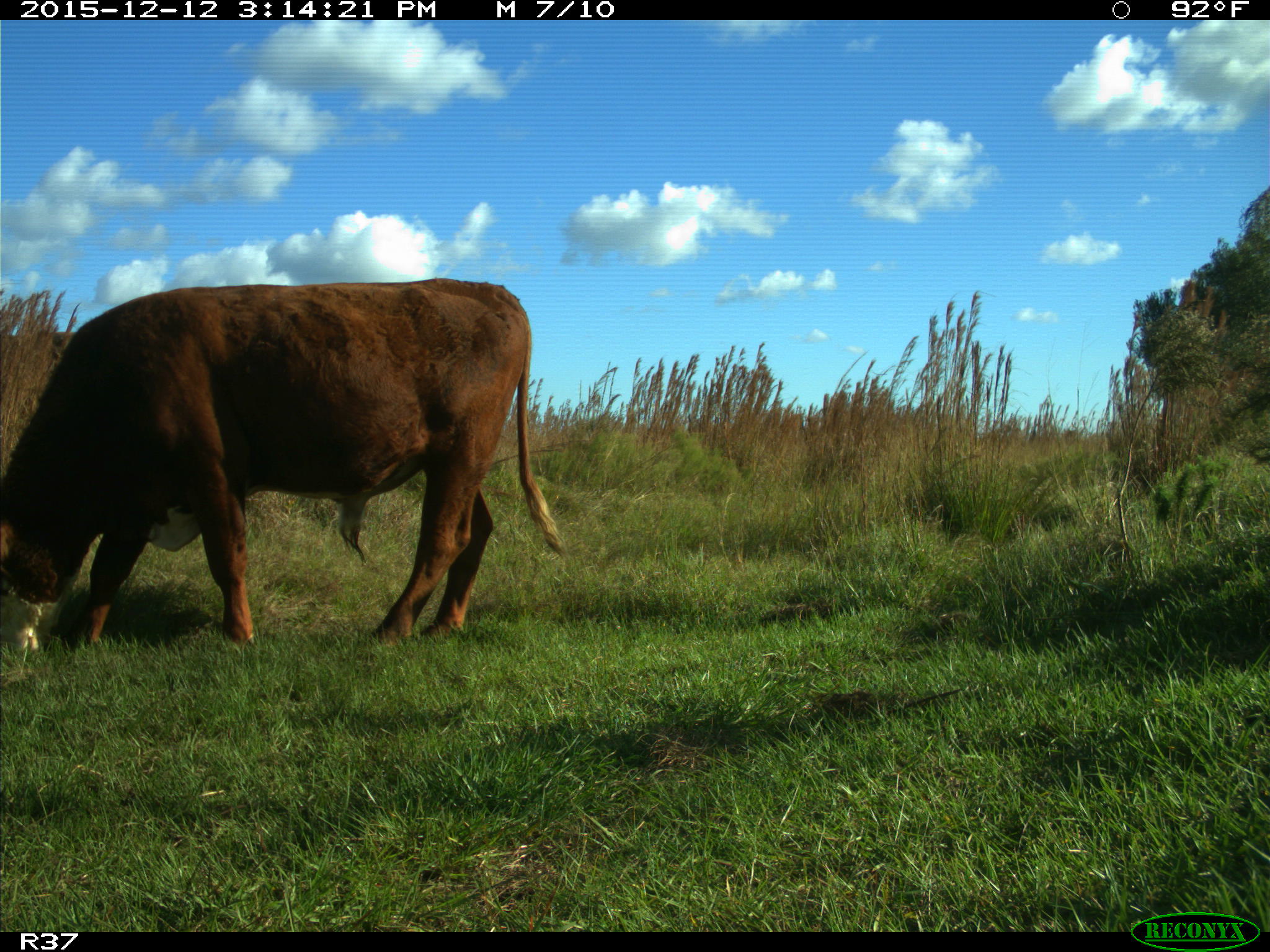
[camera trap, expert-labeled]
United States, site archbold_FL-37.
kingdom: Animalia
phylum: Chordata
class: Mammalia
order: Artiodactyla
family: Bovidae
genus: Bos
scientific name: Bos taurus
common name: domestic cow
Bos taurus (domestic cow).